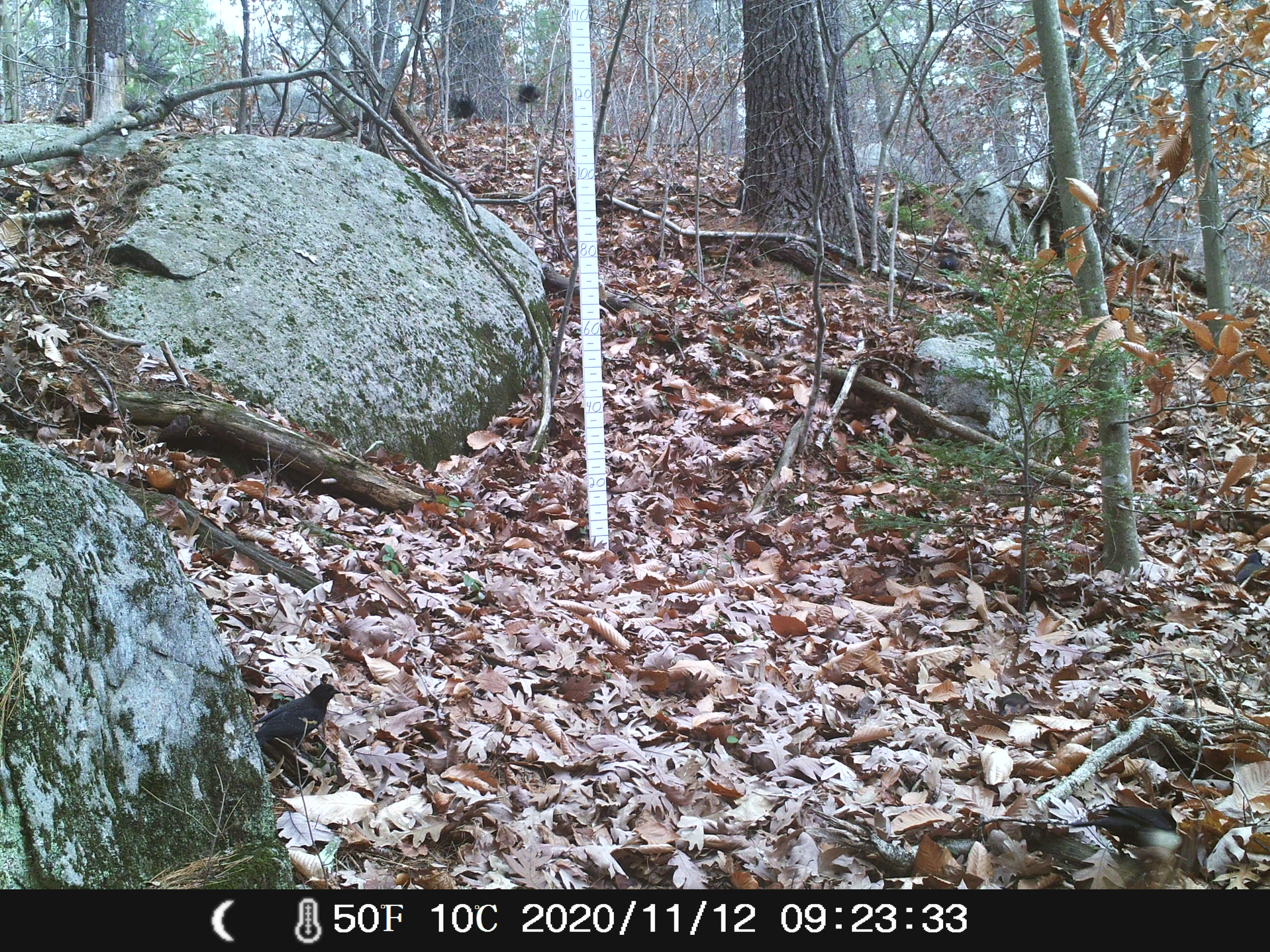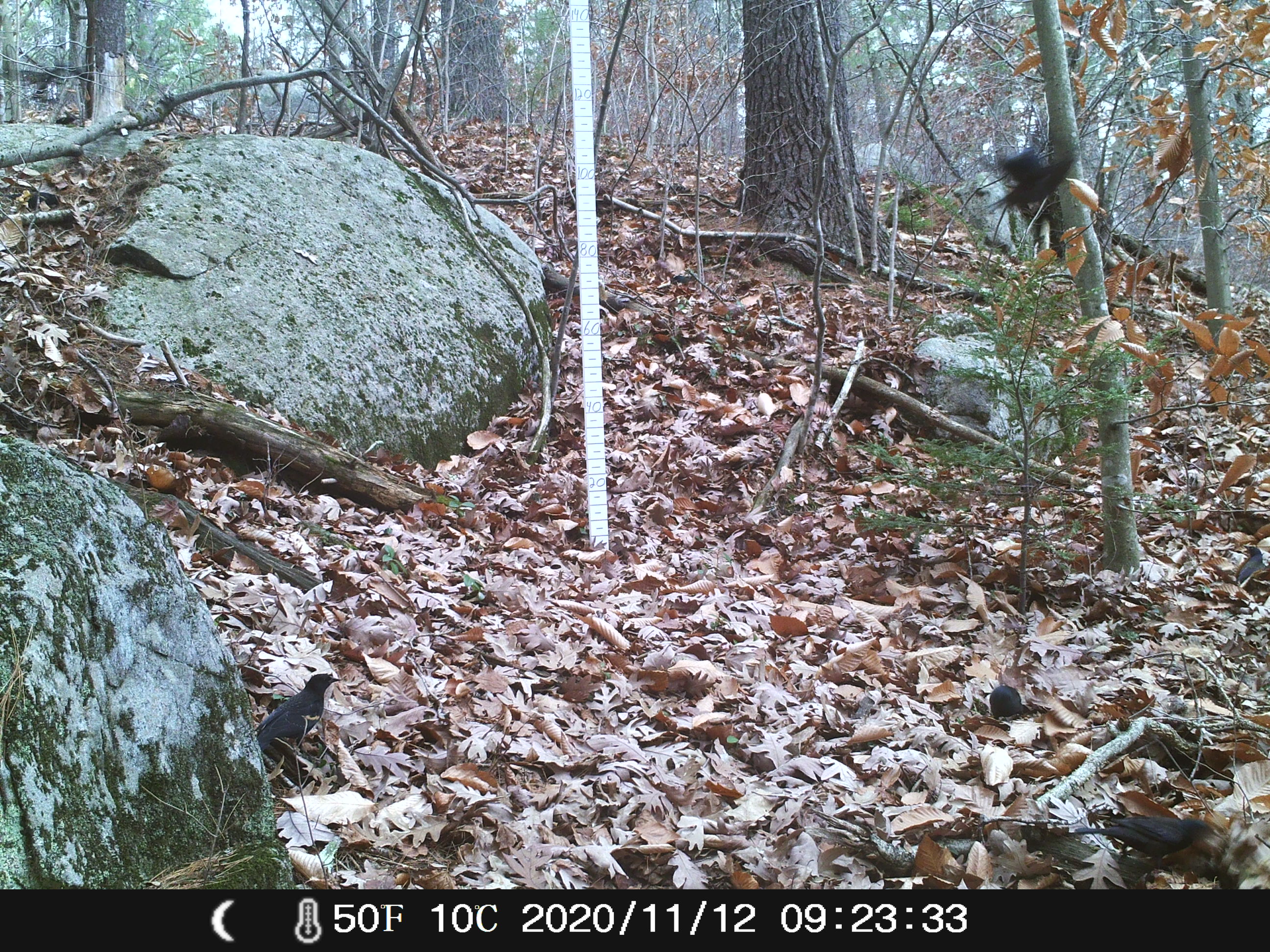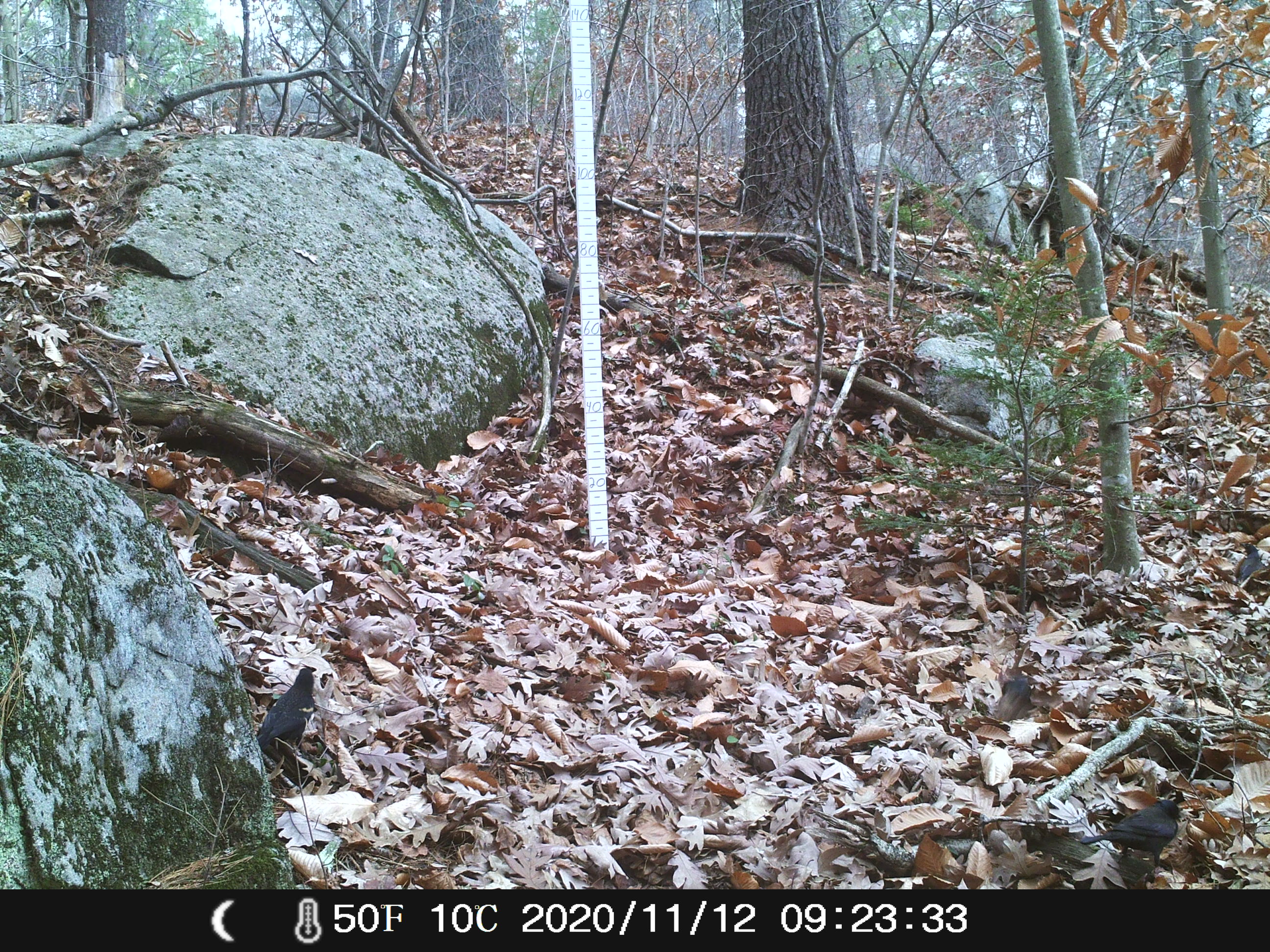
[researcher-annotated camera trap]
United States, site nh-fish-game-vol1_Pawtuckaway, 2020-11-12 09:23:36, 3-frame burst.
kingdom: Animalia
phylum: Chordata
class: Aves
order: Passeriformes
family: Corvidae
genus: Corvus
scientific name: Corvus brachyrhynchos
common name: american crow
American crow (Corvus brachyrhynchos).